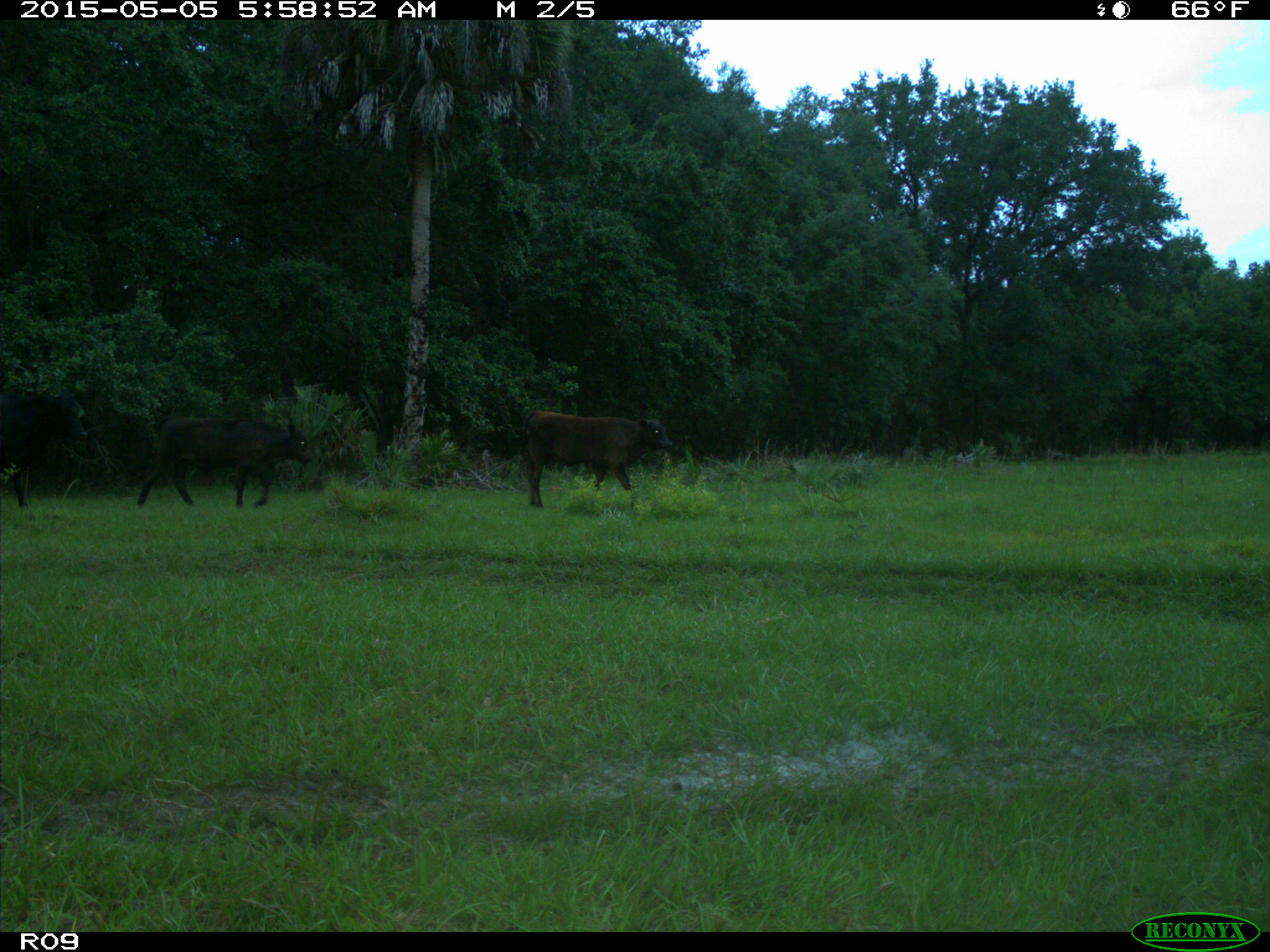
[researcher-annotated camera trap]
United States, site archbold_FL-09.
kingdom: Animalia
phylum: Chordata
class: Mammalia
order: Artiodactyla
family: Bovidae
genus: Bos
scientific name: Bos taurus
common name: domestic cow